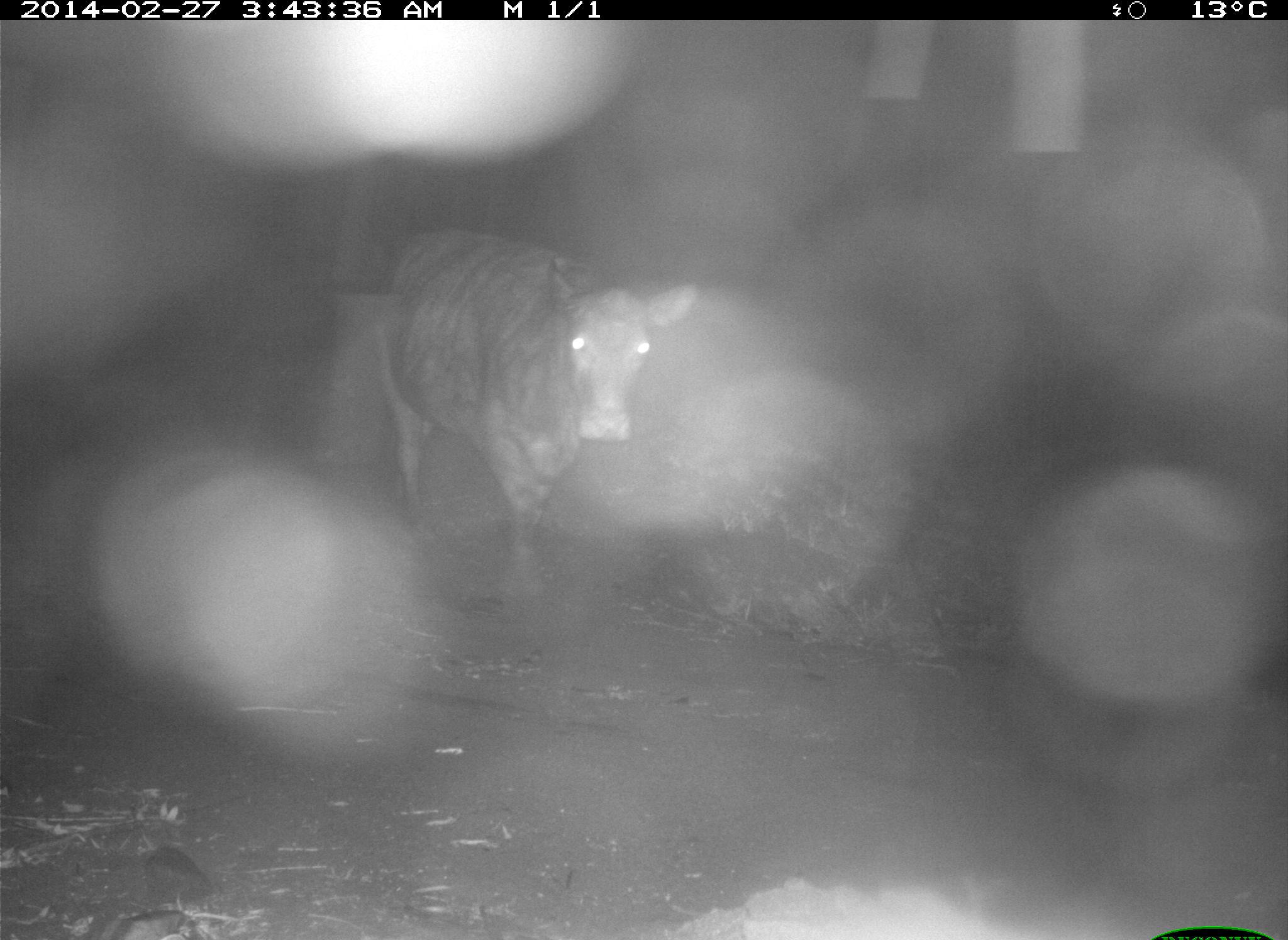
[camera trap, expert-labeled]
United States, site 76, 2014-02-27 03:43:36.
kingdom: Animalia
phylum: Chordata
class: Mammalia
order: Artiodactyla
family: Bovidae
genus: Bos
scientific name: Bos taurus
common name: cow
Cow (Bos taurus).